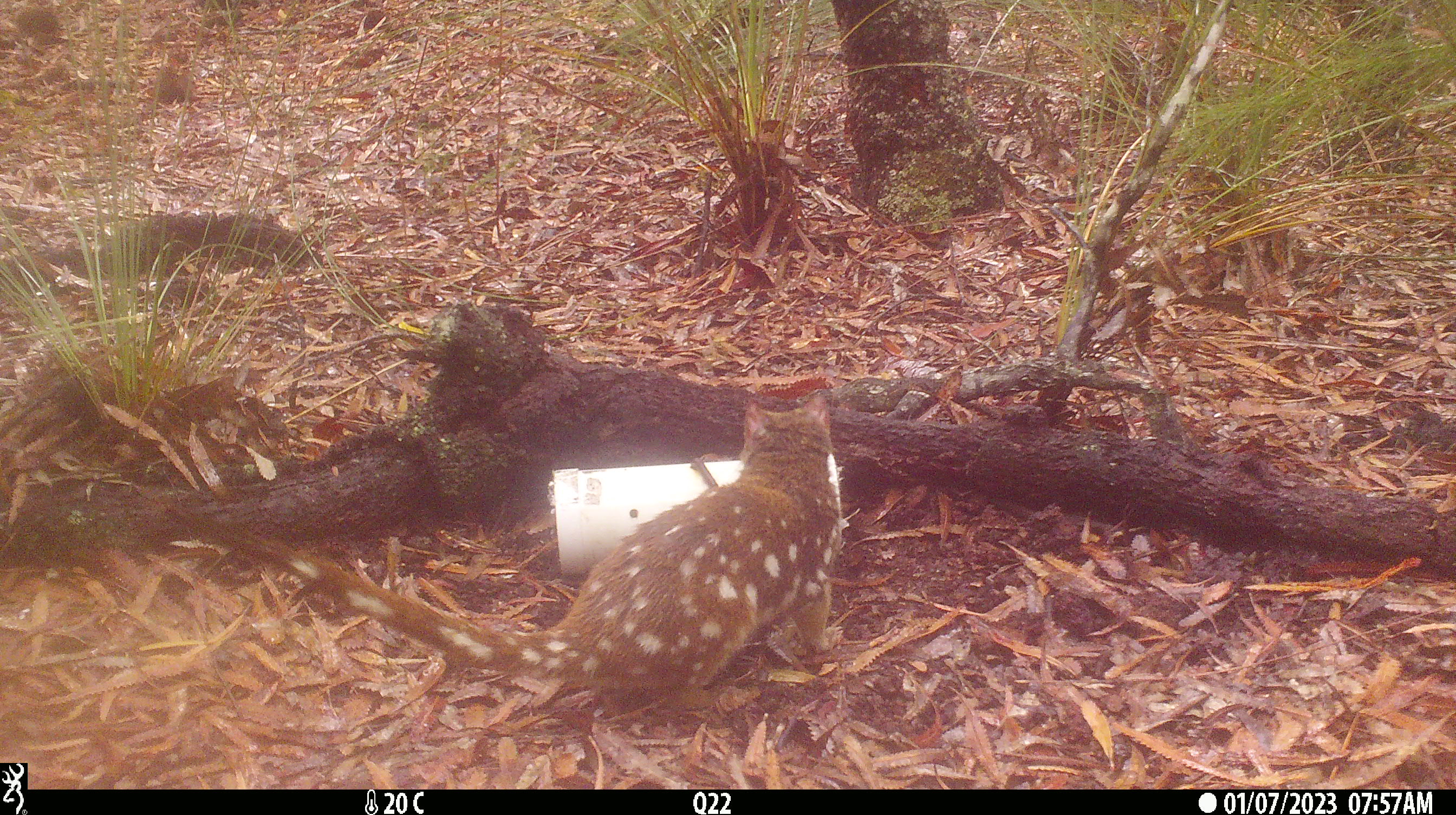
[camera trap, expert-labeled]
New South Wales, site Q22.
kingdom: Animalia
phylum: Chordata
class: Mammalia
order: Dasyuromorphia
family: Dasyuridae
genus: Dasyurus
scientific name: Dasyurus maculatus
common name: spotted-tailed quoll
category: quoll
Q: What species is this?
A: Quoll (spotted-tailed quoll) (Dasyurus maculatus).